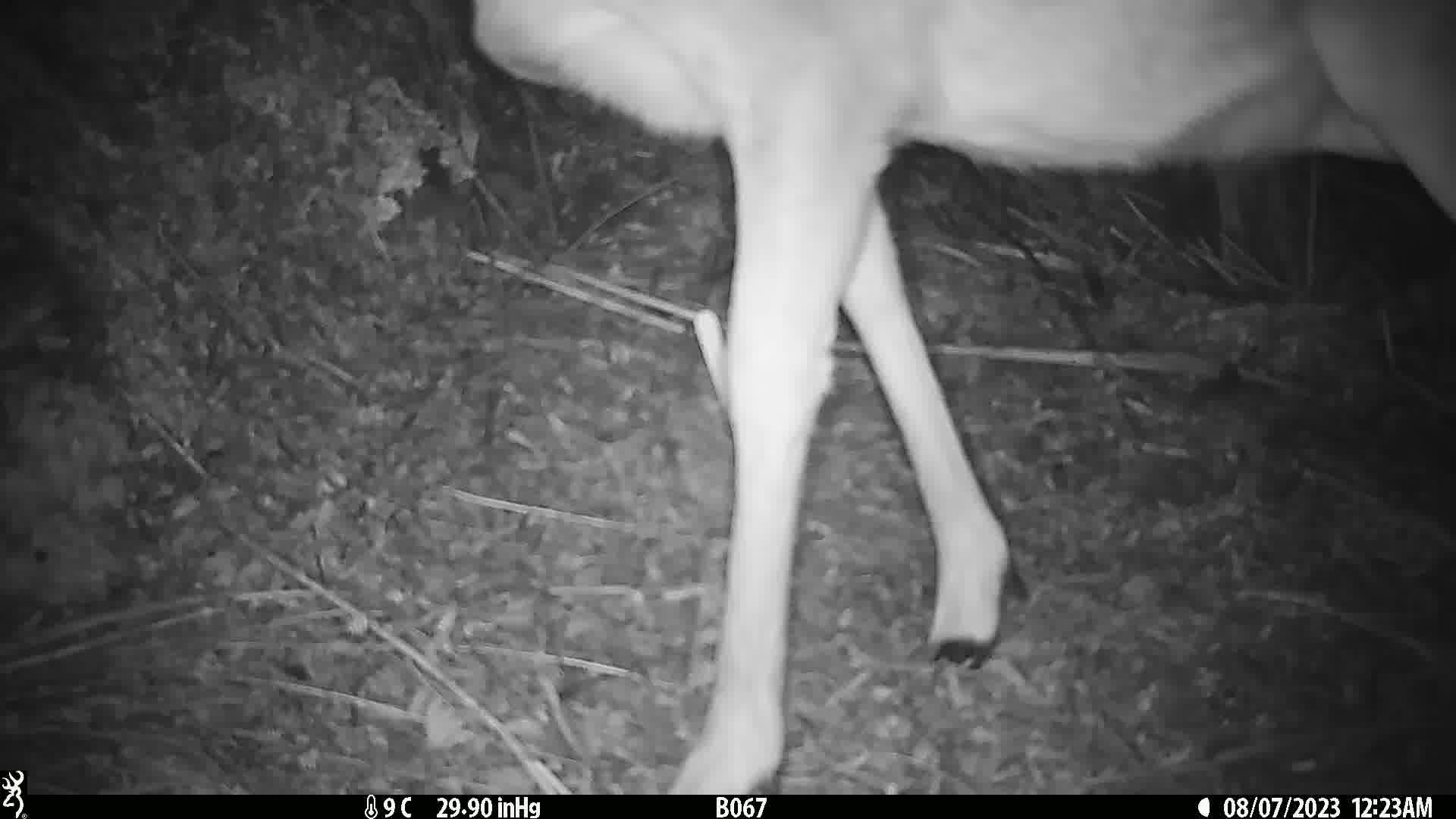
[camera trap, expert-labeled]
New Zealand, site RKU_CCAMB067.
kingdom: Animalia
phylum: Chordata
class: Mammalia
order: Artiodactyla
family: Cervidae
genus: Odocoileus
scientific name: Odocoileus virginianus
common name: white-tailed deer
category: white tailed deer